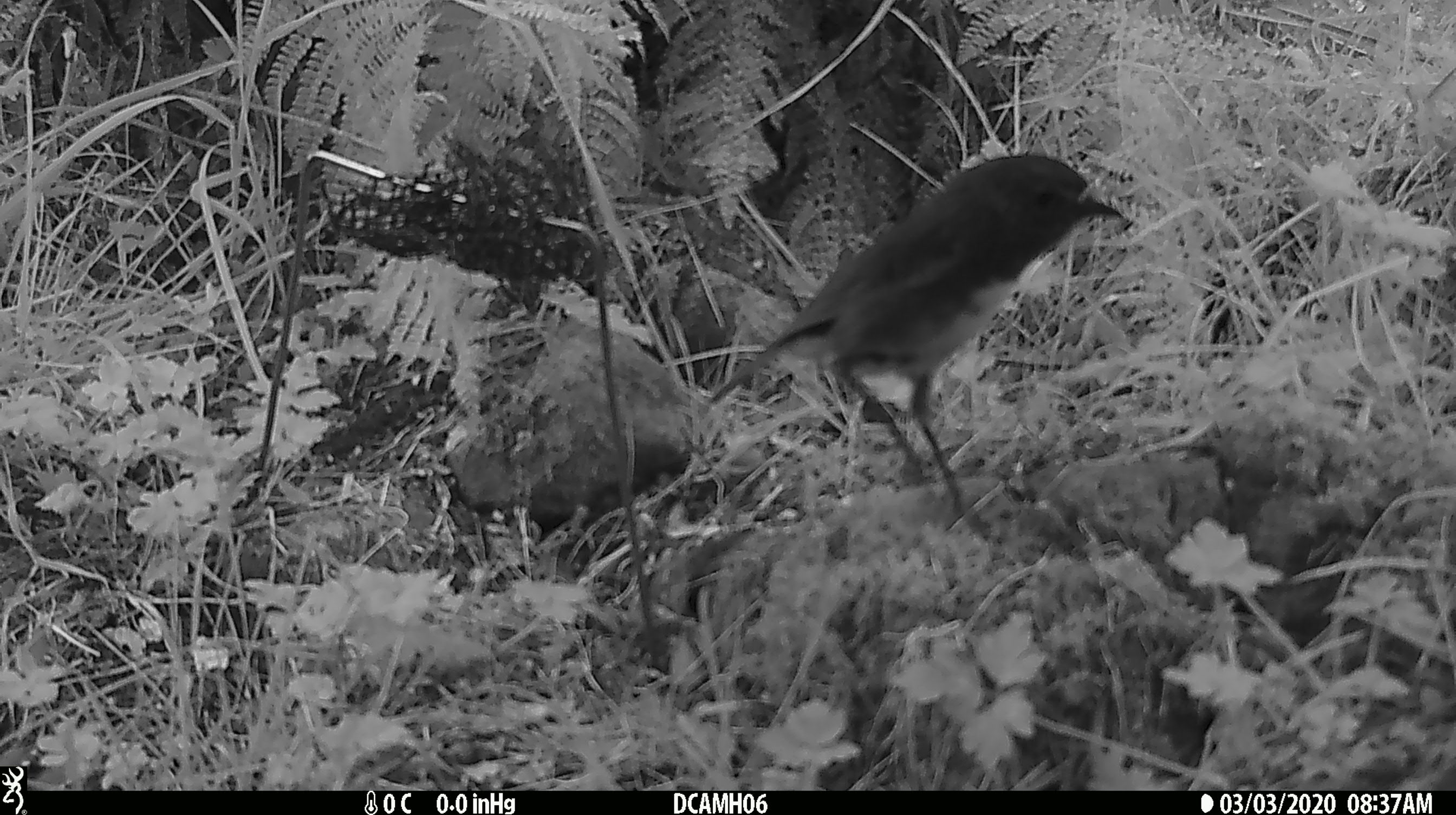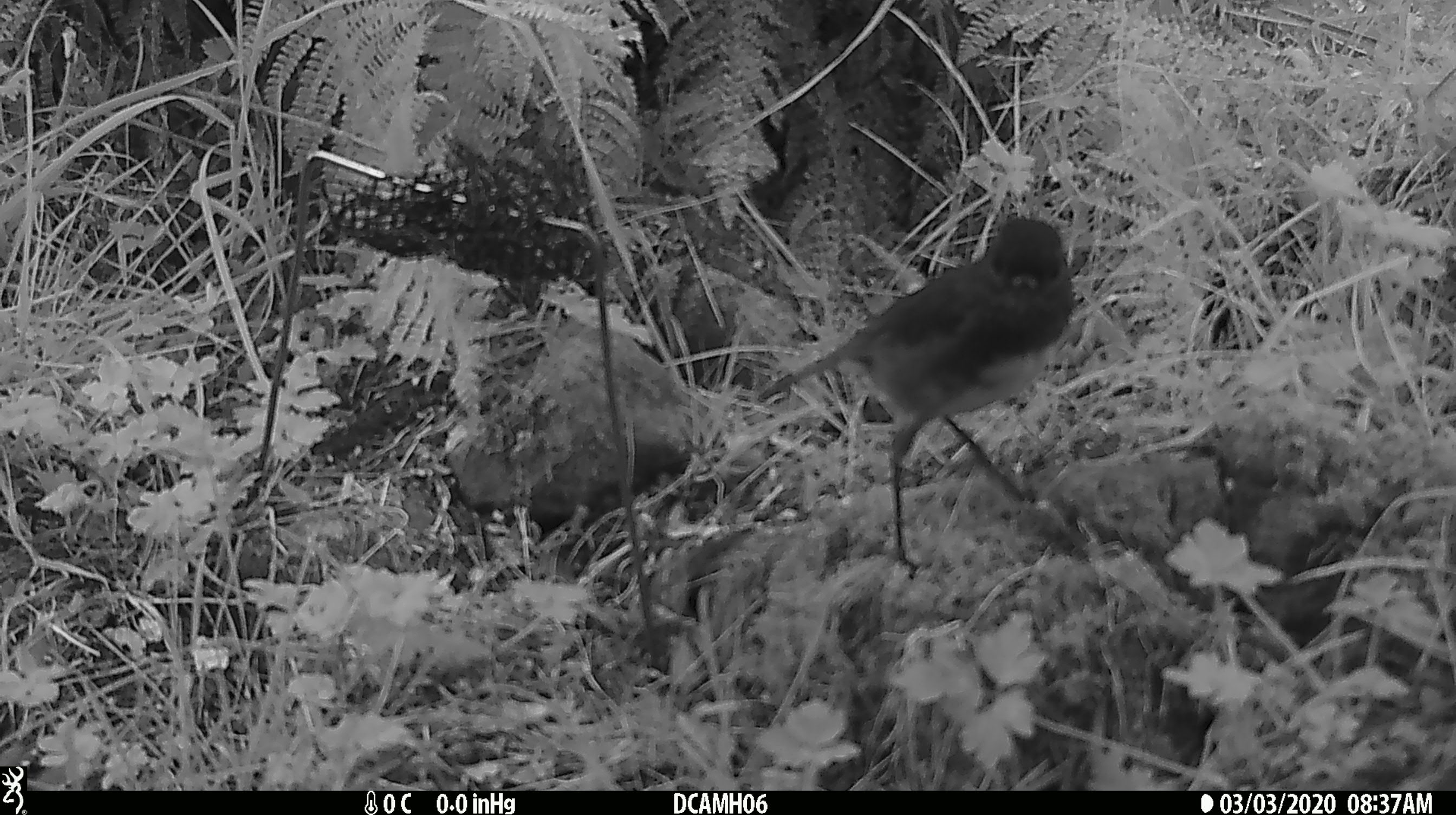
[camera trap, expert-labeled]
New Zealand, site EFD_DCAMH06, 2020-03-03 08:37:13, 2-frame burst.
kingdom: Animalia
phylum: Chordata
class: Aves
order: Passeriformes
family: Petroicidae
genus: Petroica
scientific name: Petroica australis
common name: new zealand robin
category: robin